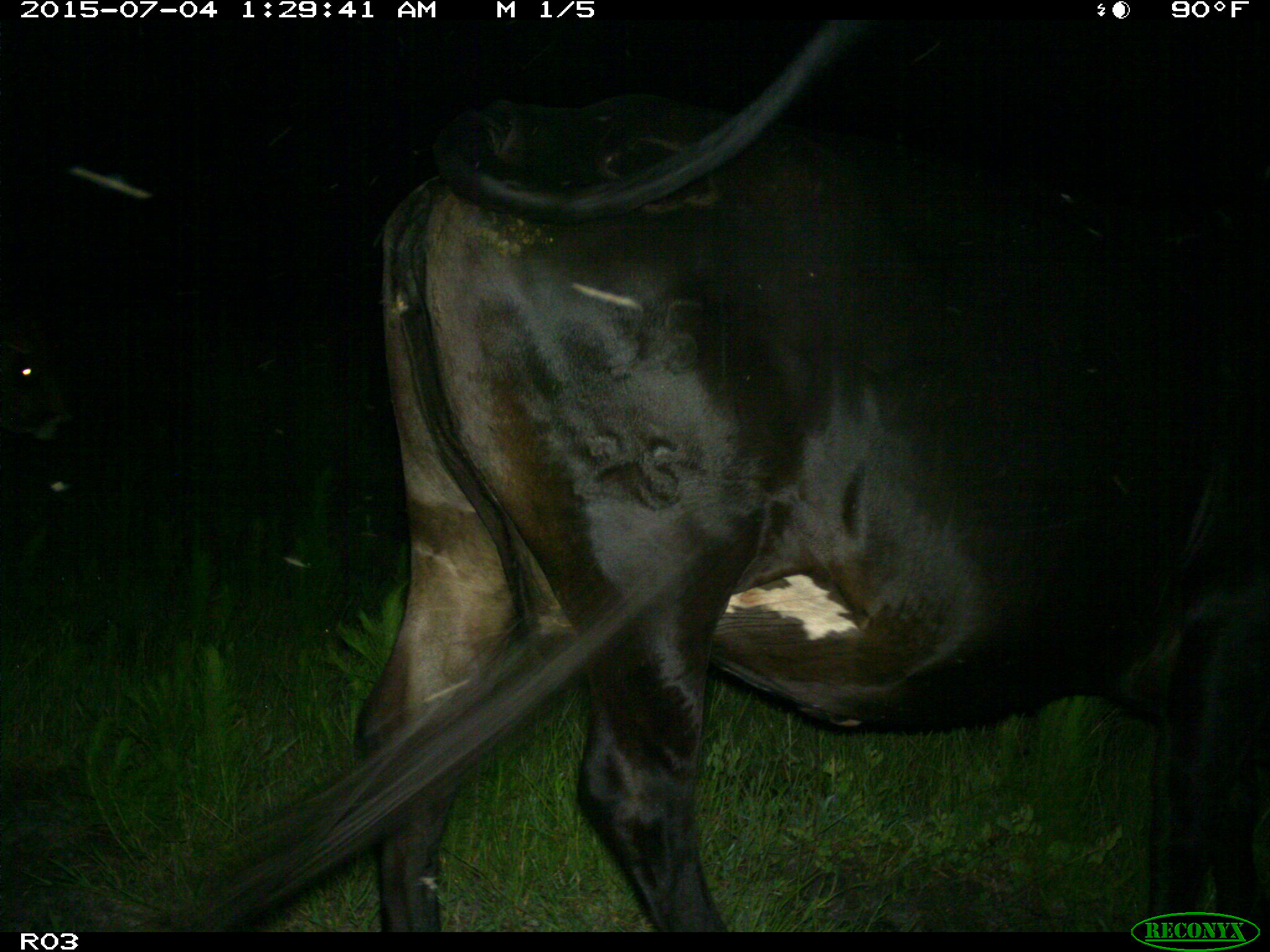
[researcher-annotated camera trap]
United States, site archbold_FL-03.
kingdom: Animalia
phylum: Chordata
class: Mammalia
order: Artiodactyla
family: Bovidae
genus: Bos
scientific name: Bos taurus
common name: domestic cow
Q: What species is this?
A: Bos taurus (domestic cow).